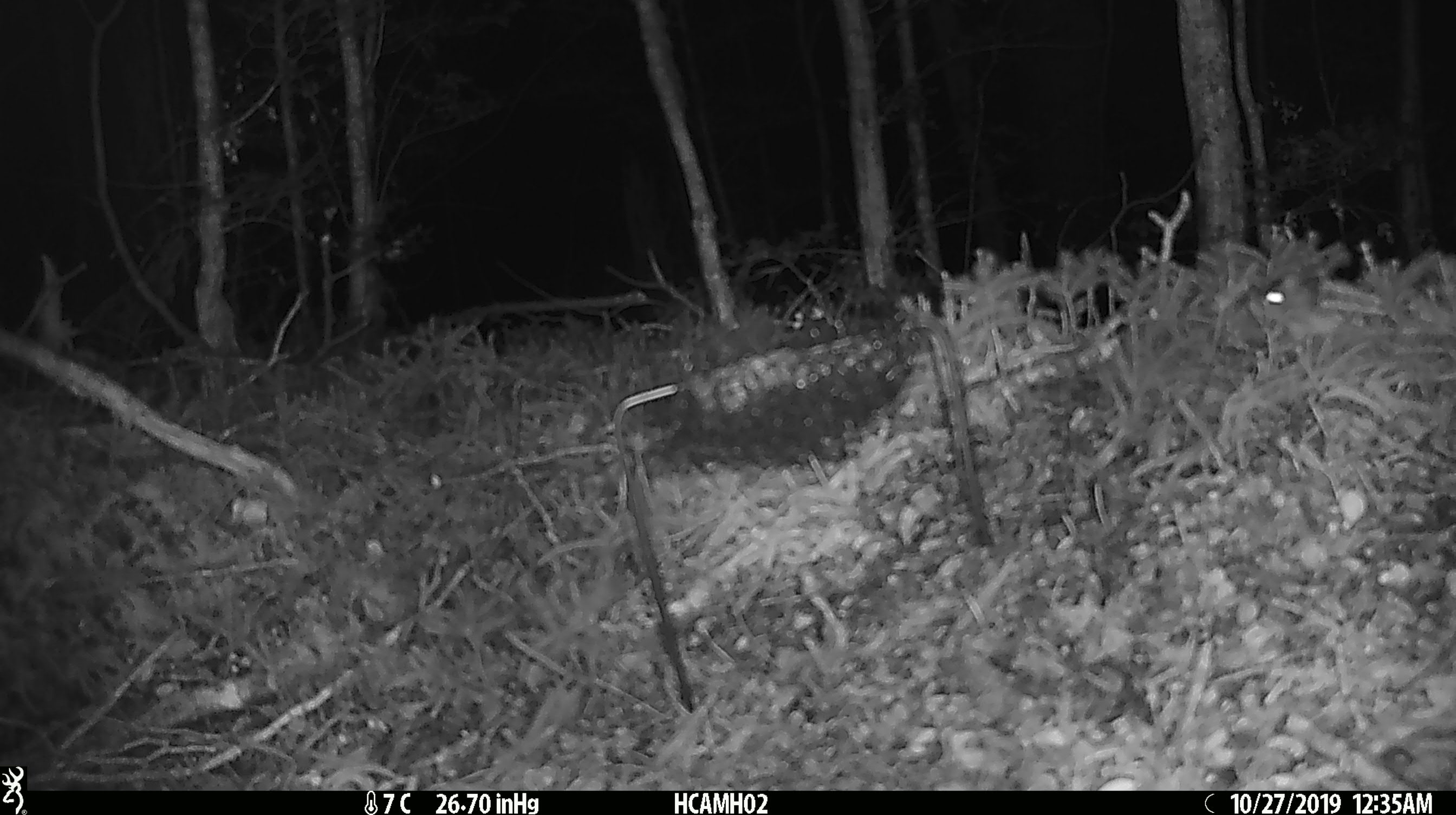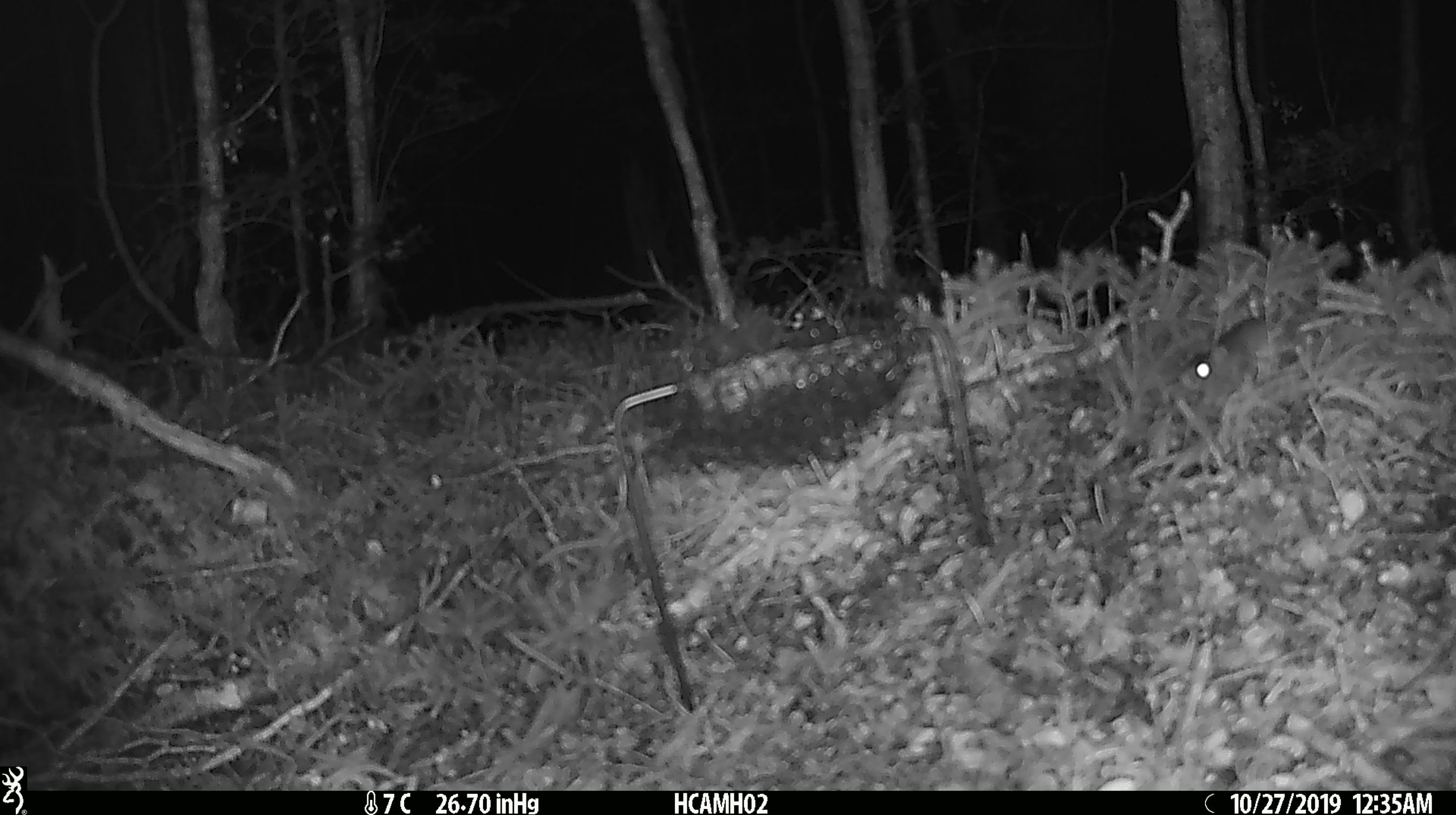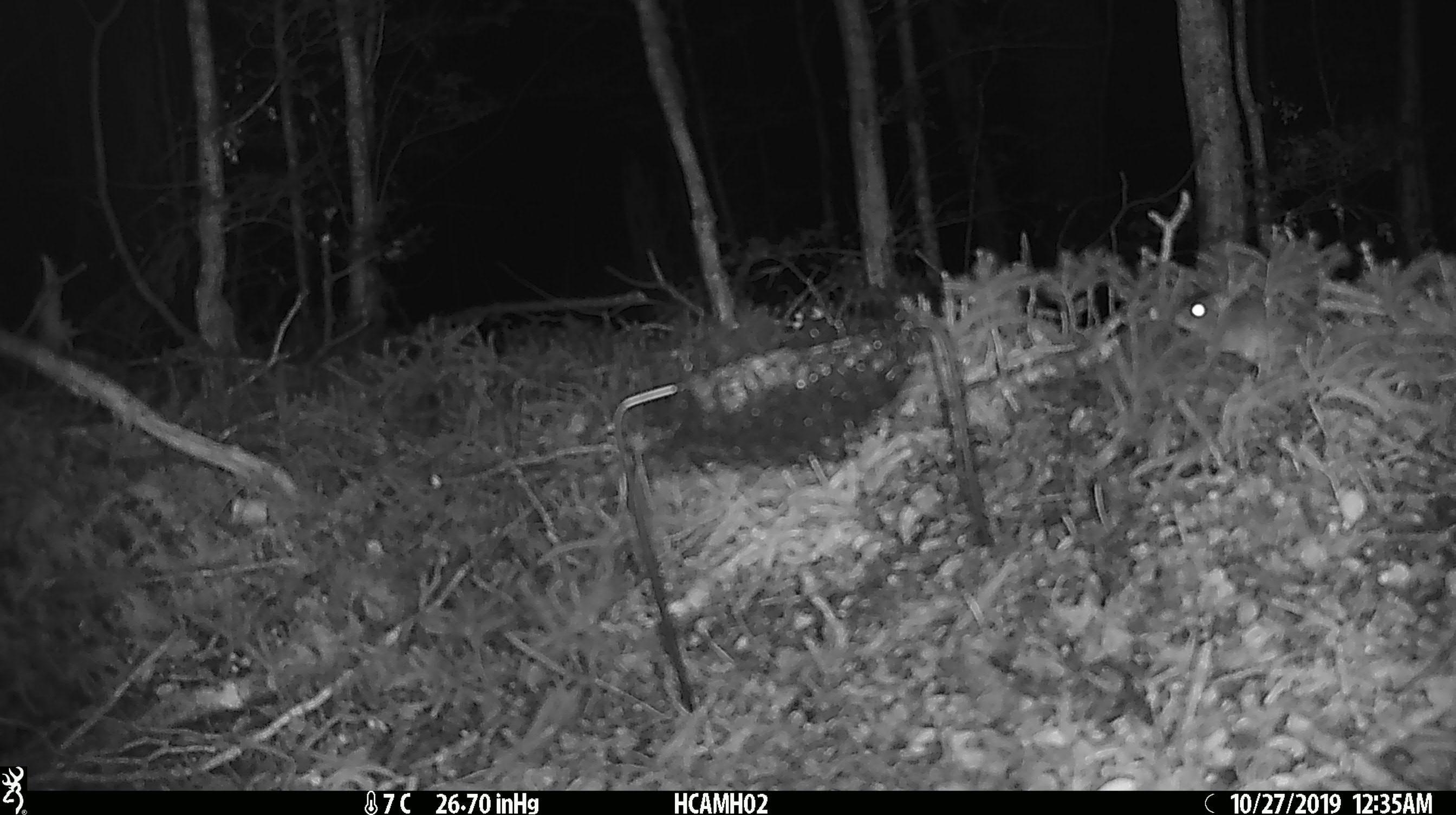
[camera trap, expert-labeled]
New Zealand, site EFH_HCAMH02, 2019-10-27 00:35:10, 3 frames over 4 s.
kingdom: Animalia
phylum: Chordata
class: Mammalia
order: Rodentia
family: Muridae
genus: Mus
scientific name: Mus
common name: mouse